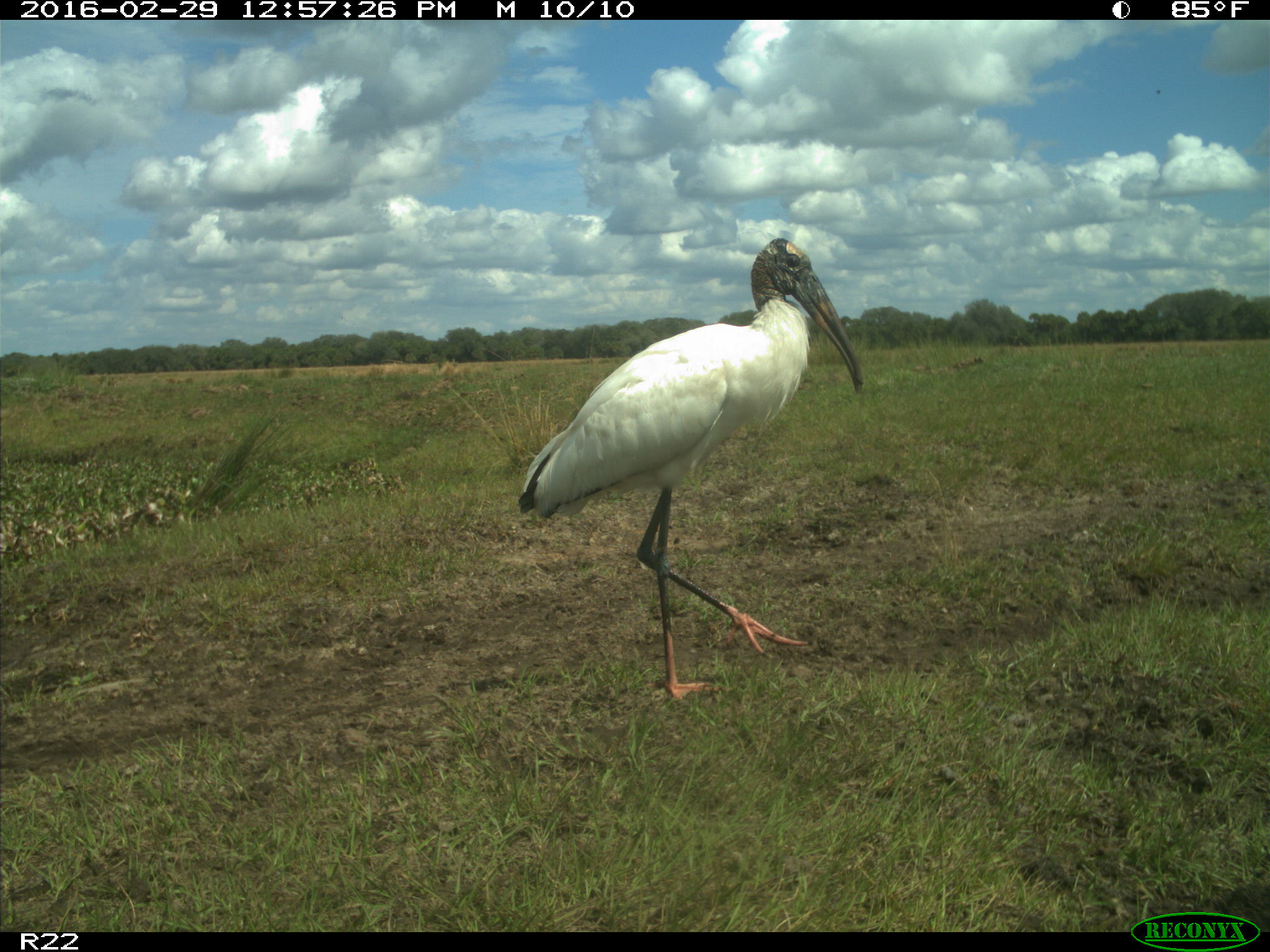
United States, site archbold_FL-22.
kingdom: Animalia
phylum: Chordata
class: Aves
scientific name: Aves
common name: birds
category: unidentified bird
Unidentified bird (birds) (Aves).